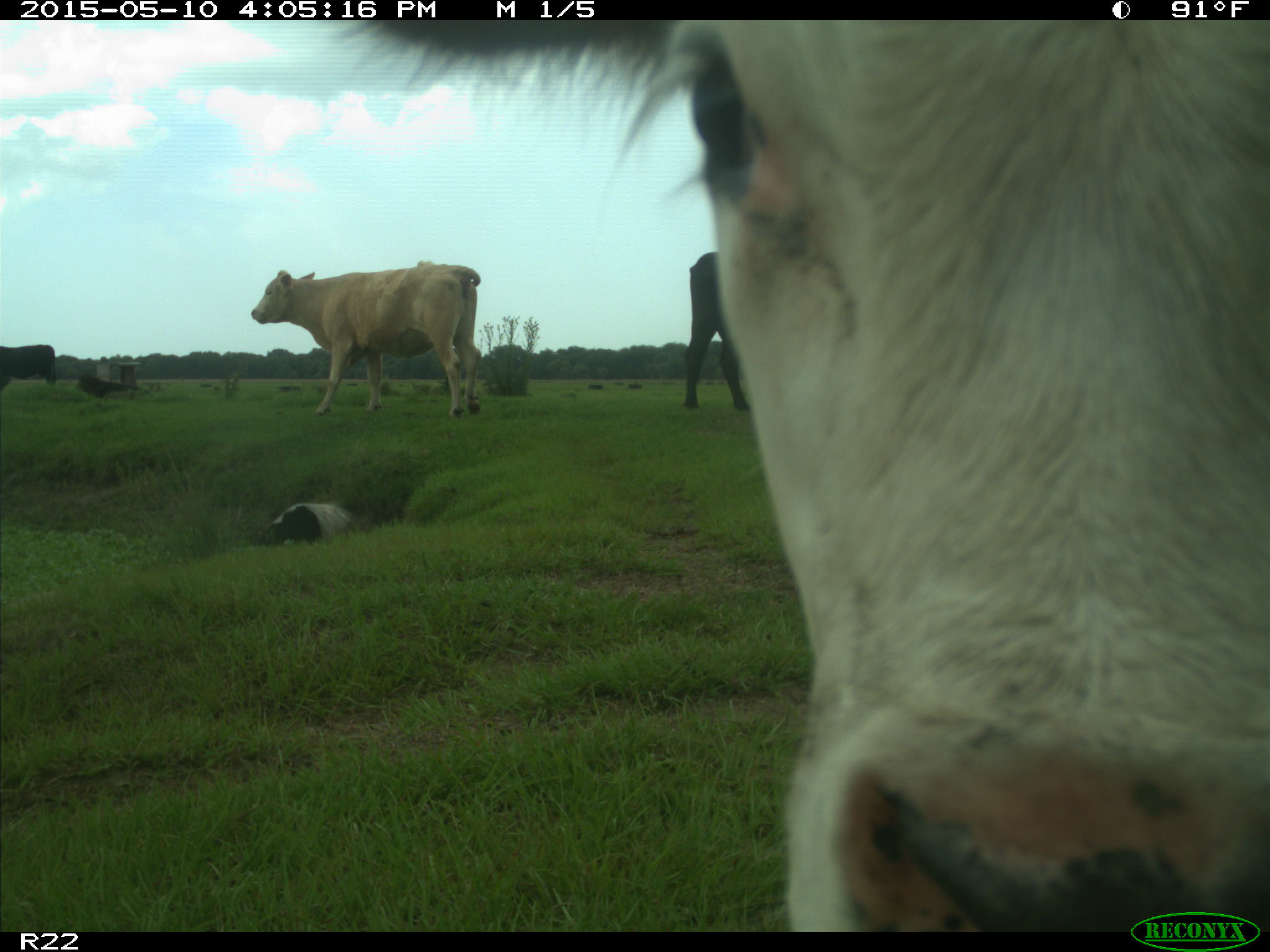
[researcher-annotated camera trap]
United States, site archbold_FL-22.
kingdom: Animalia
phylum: Chordata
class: Mammalia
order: Artiodactyla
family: Bovidae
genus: Bos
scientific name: Bos taurus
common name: domestic cow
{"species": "Bos taurus (domestic cow)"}